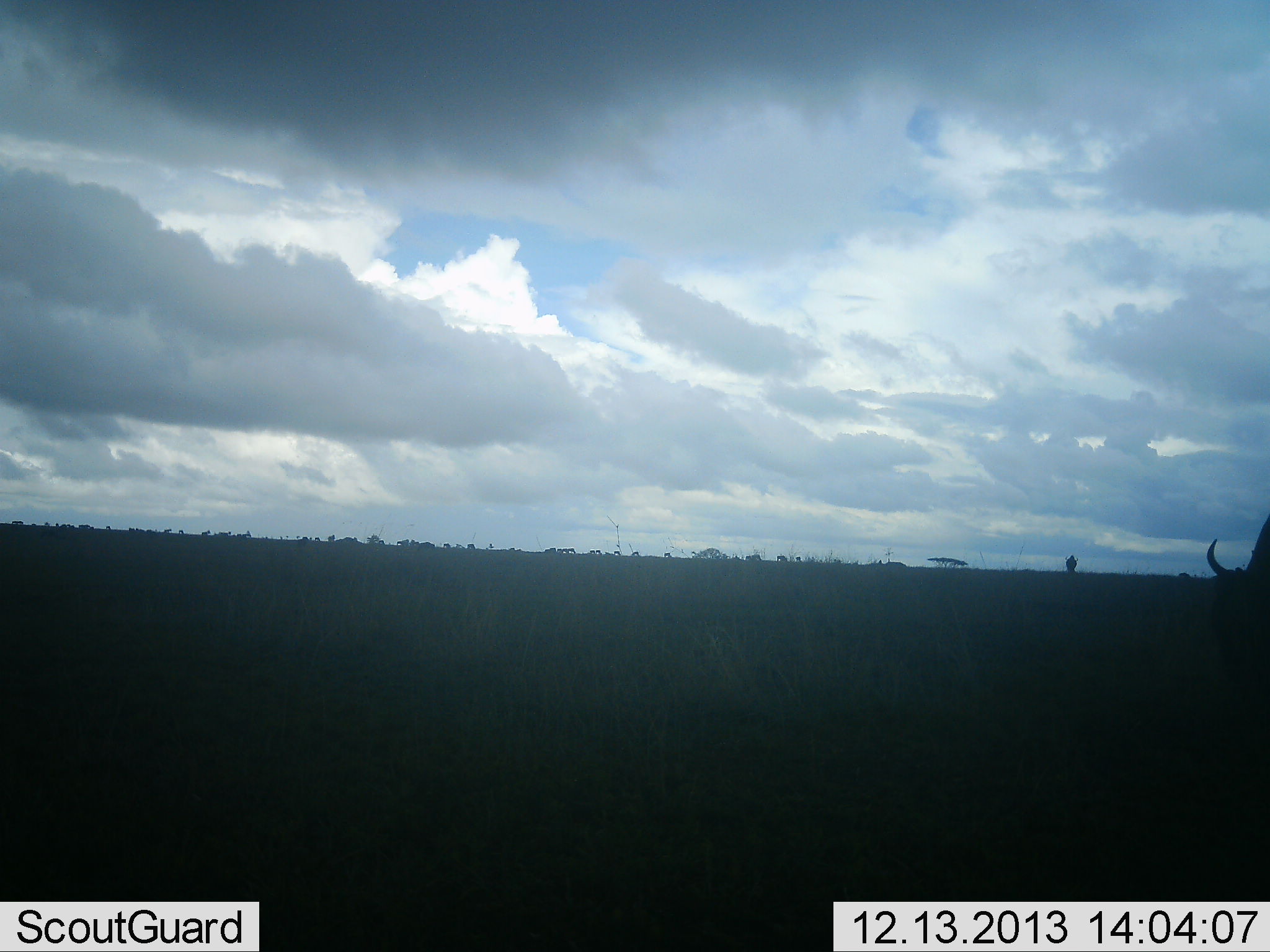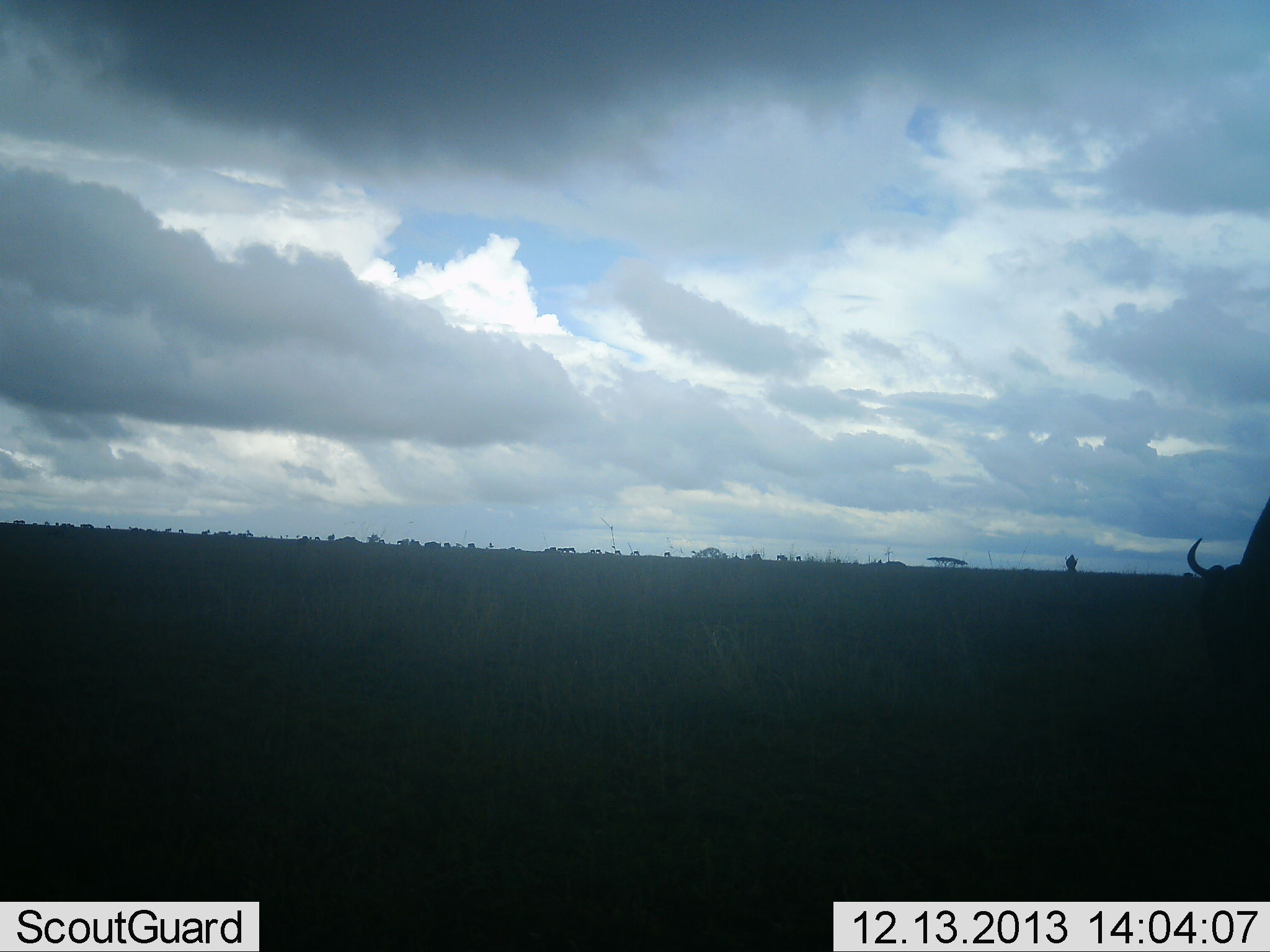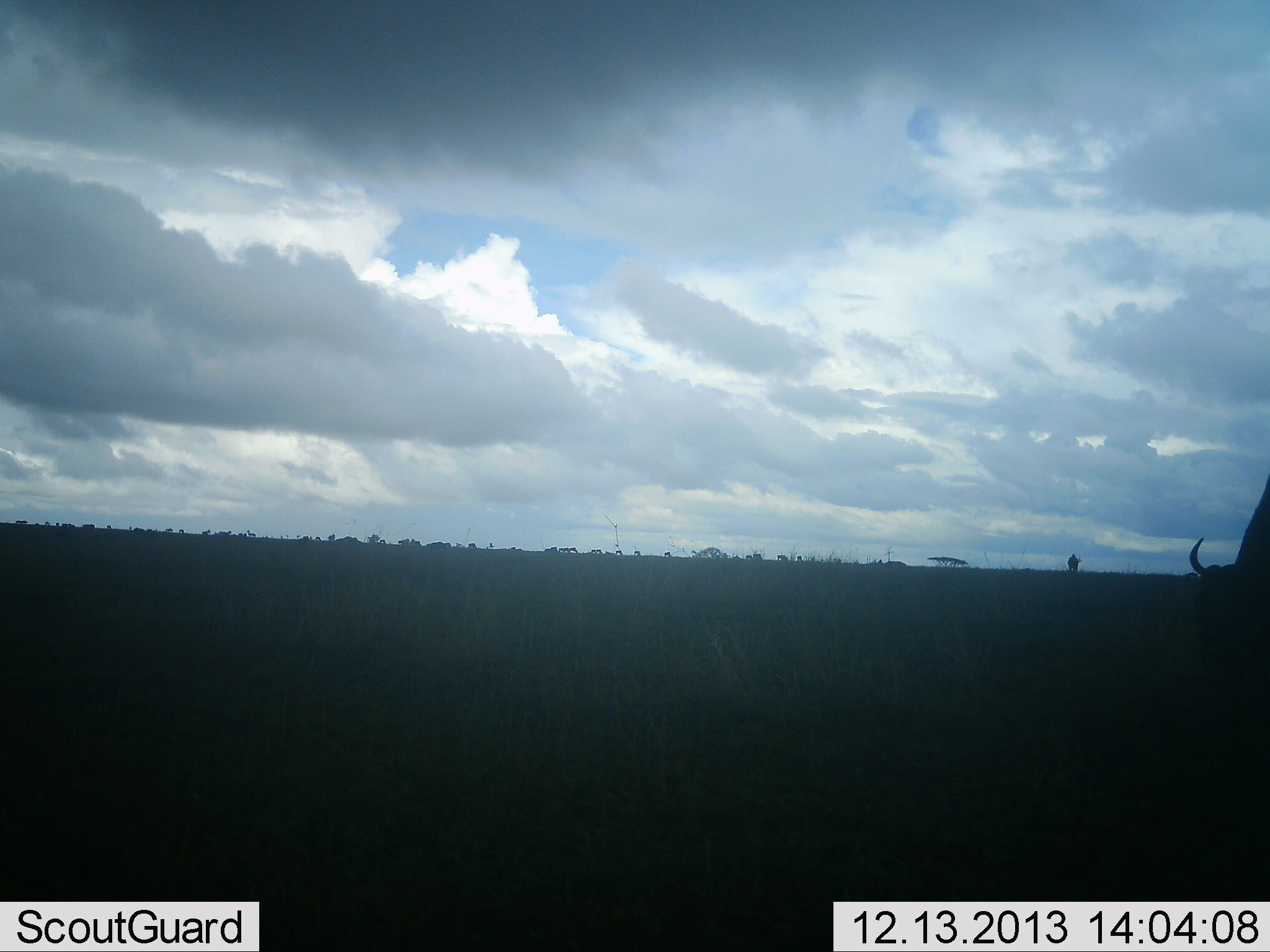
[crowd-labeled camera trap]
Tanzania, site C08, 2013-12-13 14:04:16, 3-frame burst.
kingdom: Animalia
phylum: Chordata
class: Mammalia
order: Artiodactyla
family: Bovidae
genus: Connochaetes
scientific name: Connochaetes taurinus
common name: blue wildebeest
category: wildebeest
Wildebeest (blue wildebeest) (Connochaetes taurinus), count 2. Behavior (volunteer vote fractions): standing 30%, resting 0%, moving 20%, interacting 0%. Young present (vote fraction): 0%. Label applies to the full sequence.